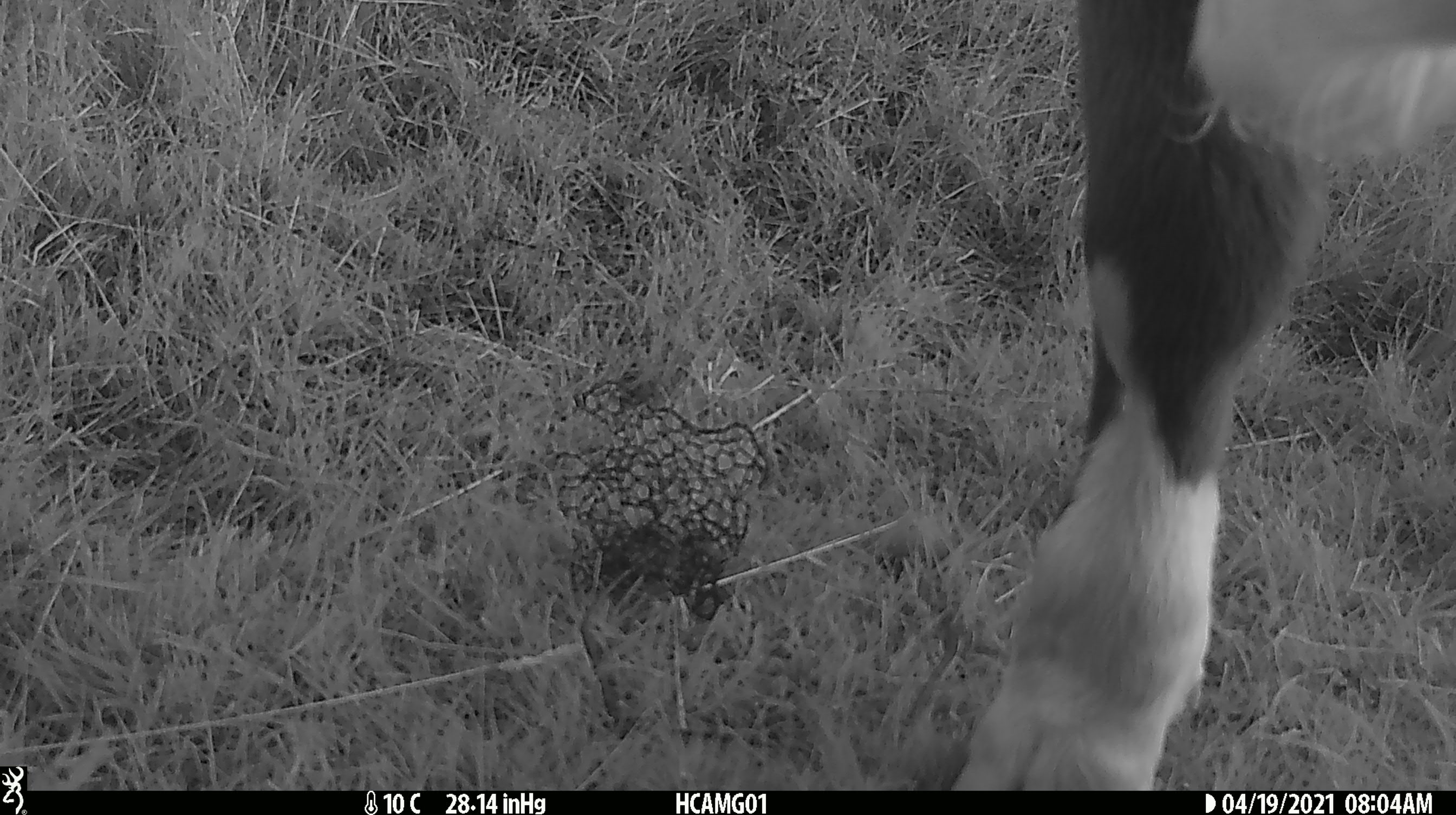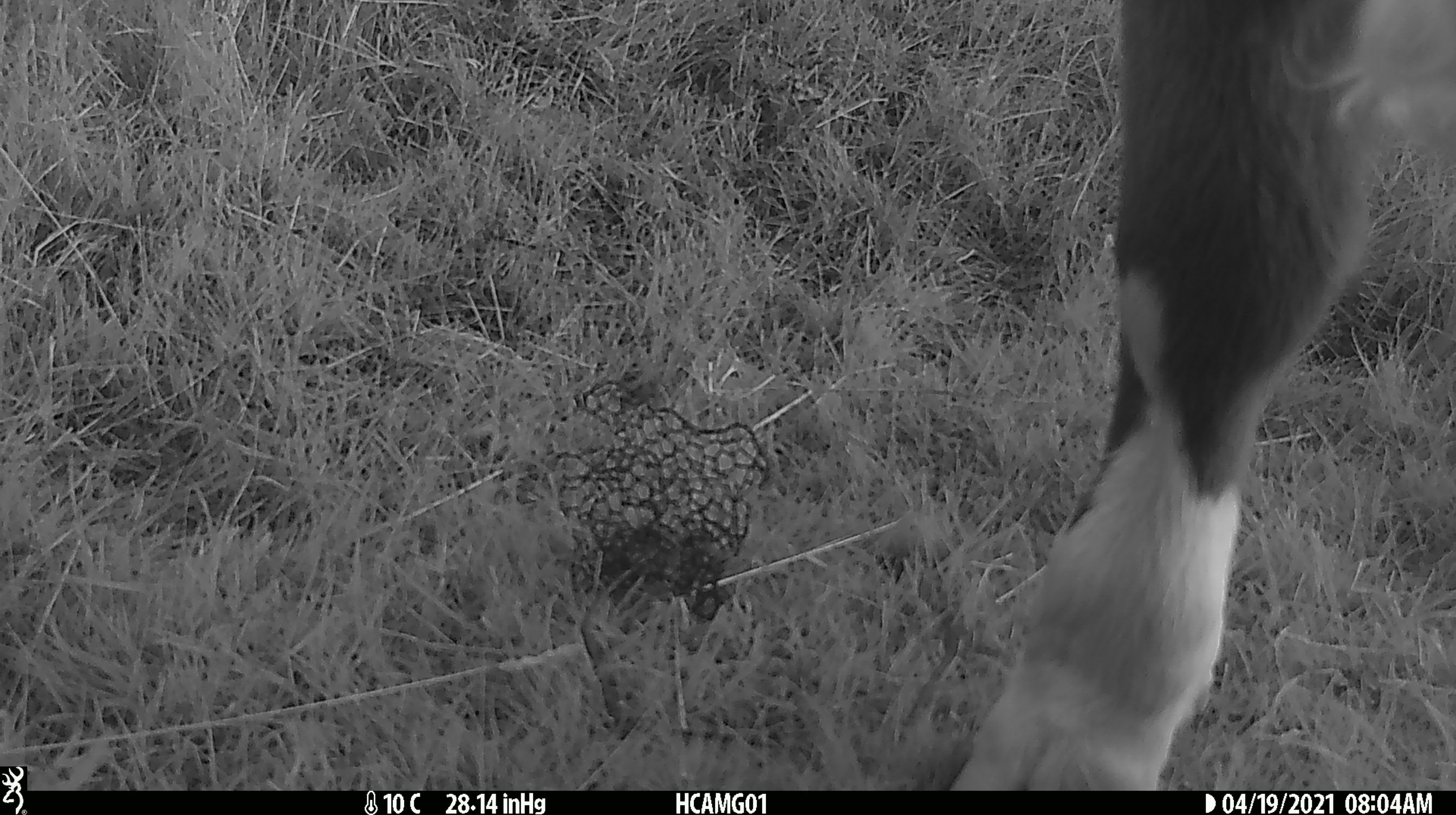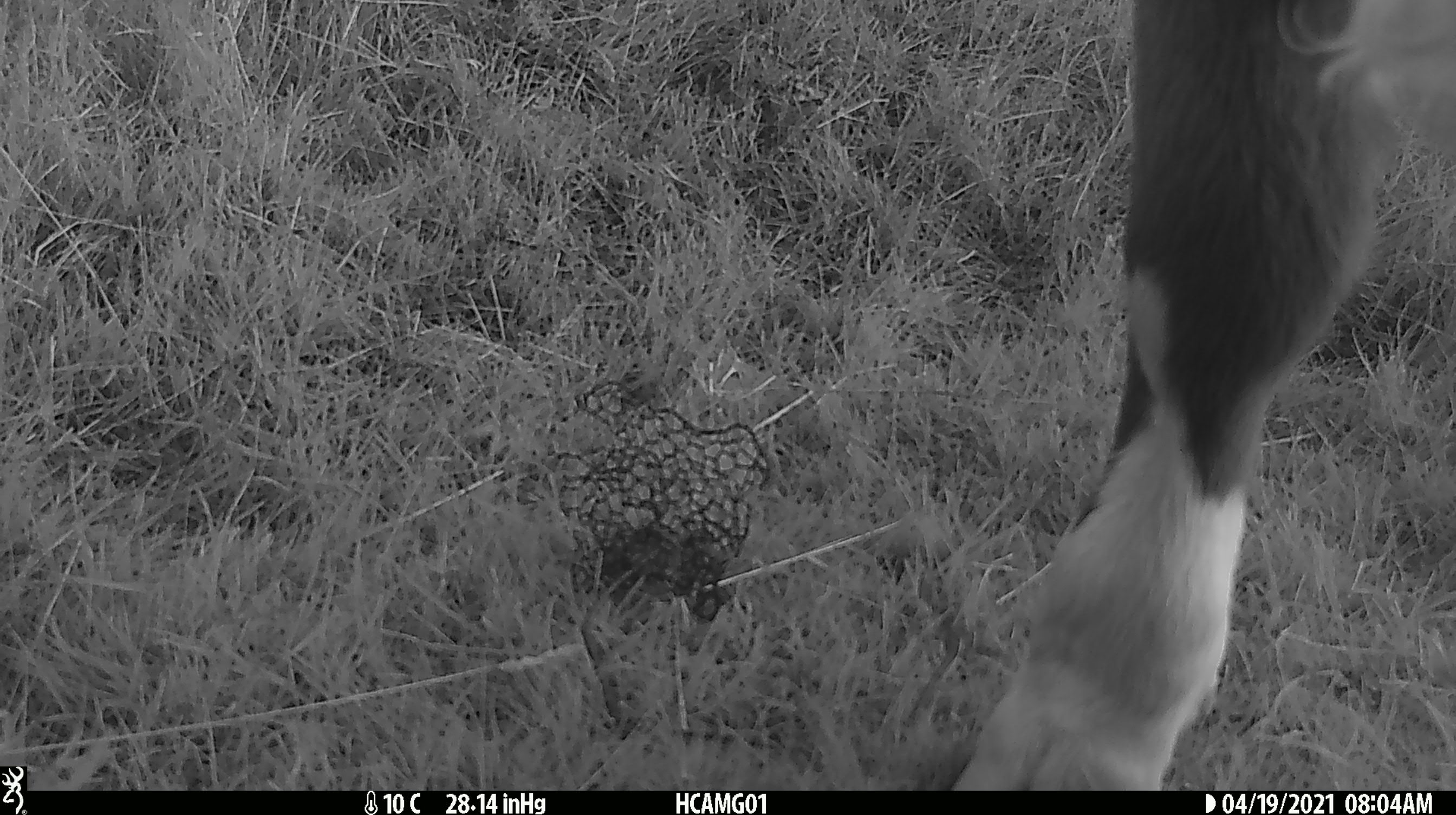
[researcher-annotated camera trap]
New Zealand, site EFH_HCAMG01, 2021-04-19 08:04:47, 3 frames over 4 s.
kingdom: Animalia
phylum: Chordata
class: Mammalia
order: Artiodactyla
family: Bovidae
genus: Bos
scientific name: Bos taurus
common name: domestic cow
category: cow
Cow (domestic cow) (Bos taurus).